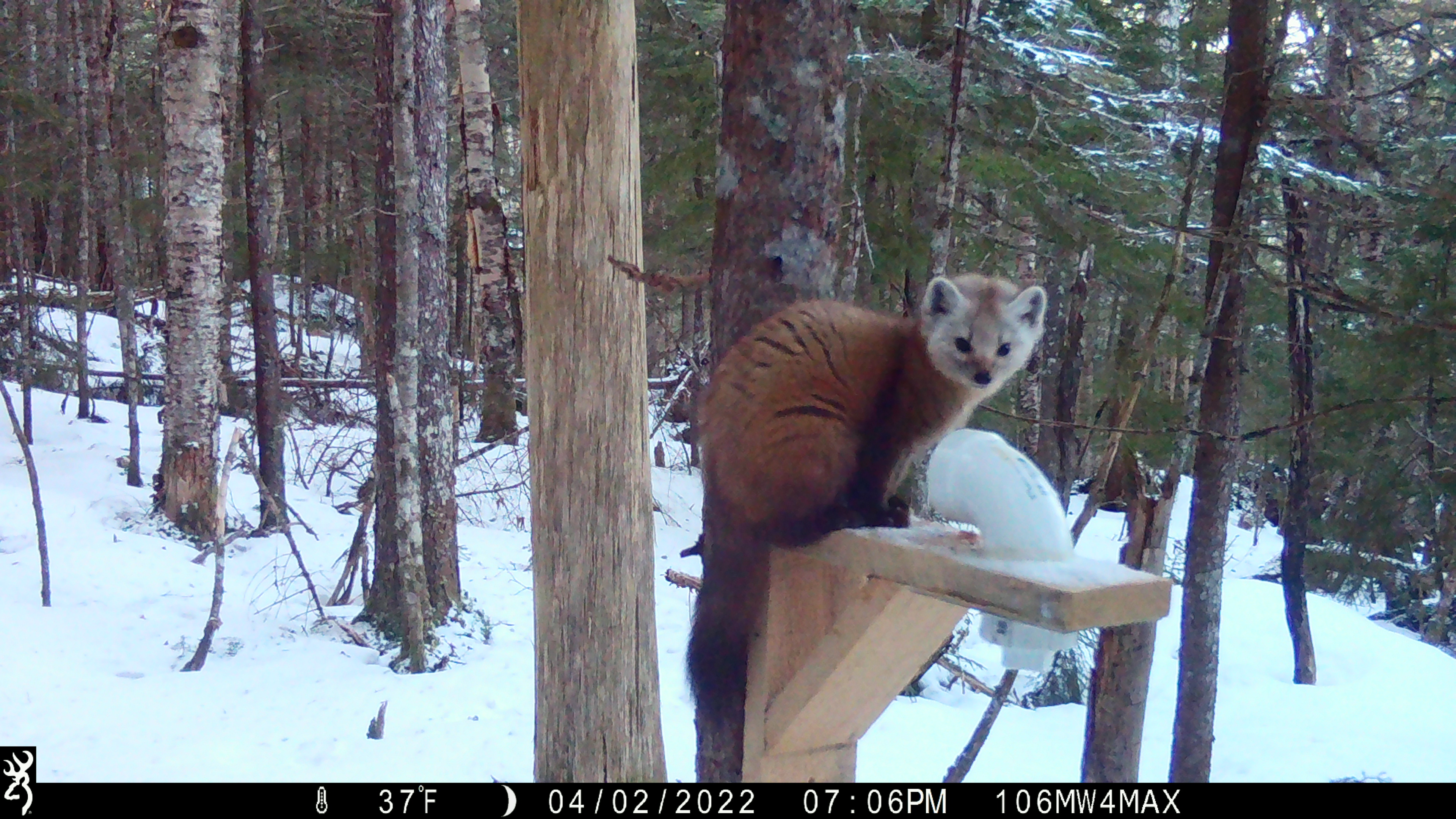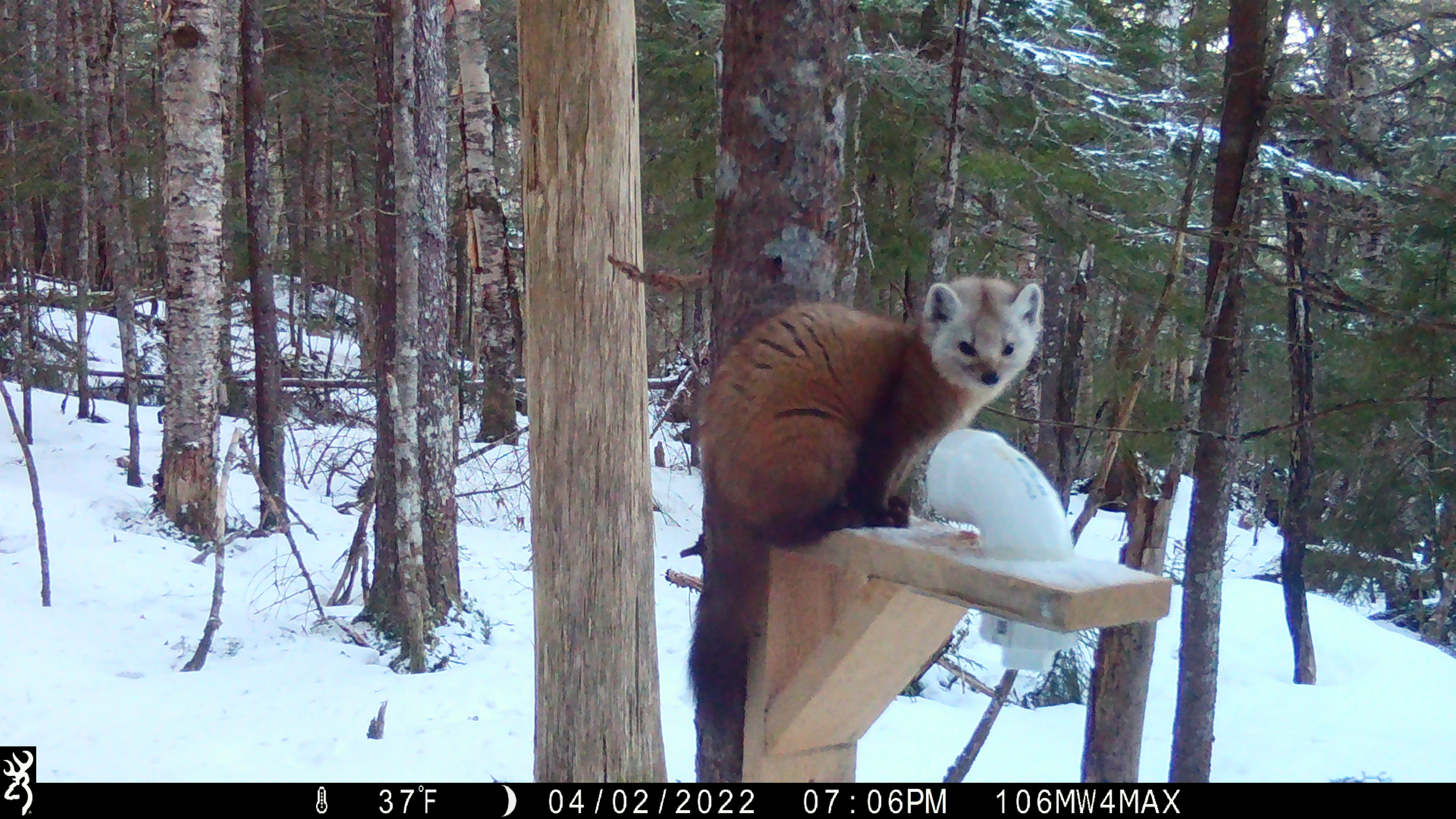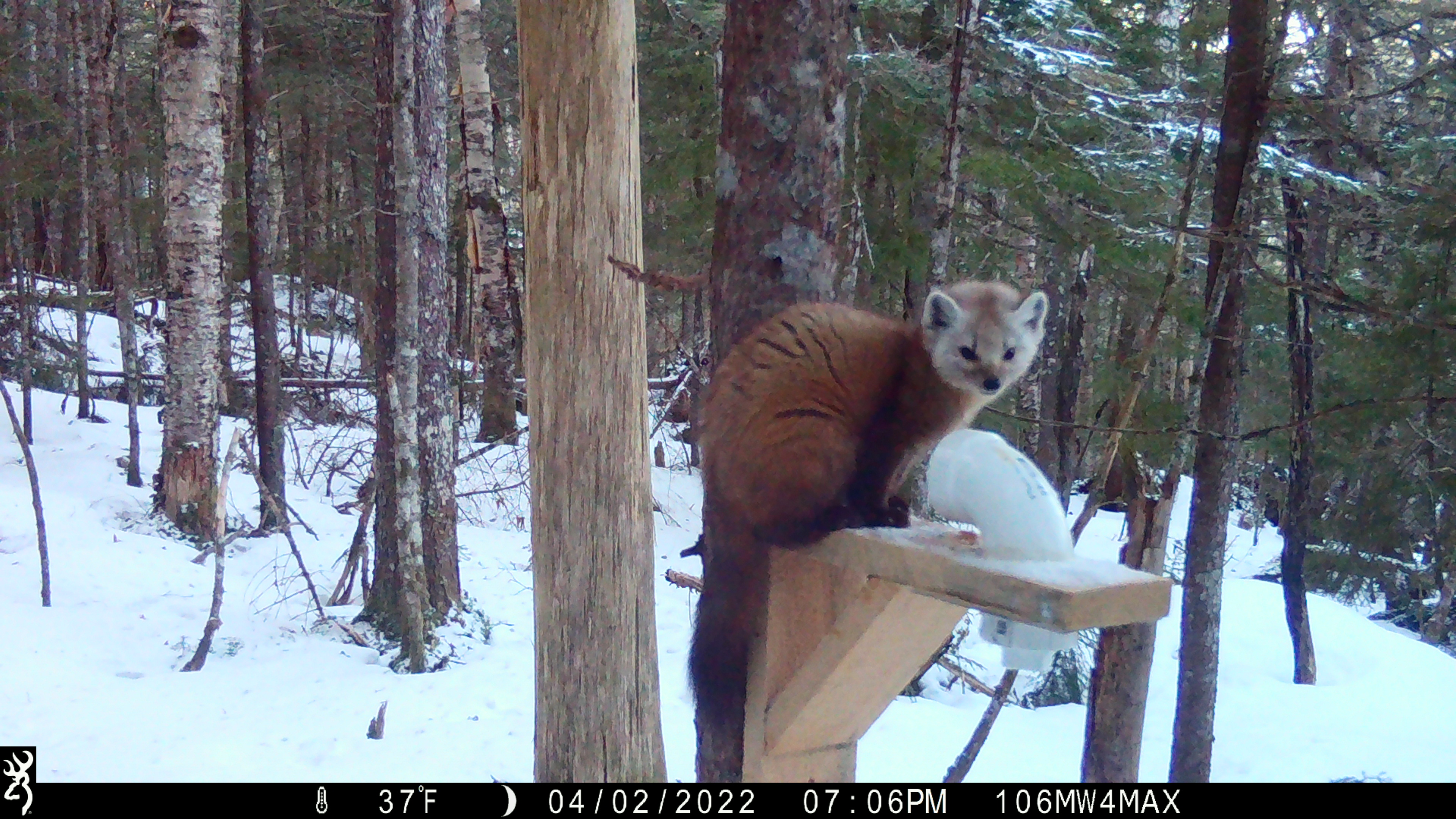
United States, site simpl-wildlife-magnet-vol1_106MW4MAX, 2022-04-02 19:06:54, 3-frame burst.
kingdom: Animalia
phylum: Chordata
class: Mammalia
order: Carnivora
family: Mustelidae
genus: Martes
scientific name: Martes americana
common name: american marten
American marten (Martes americana).